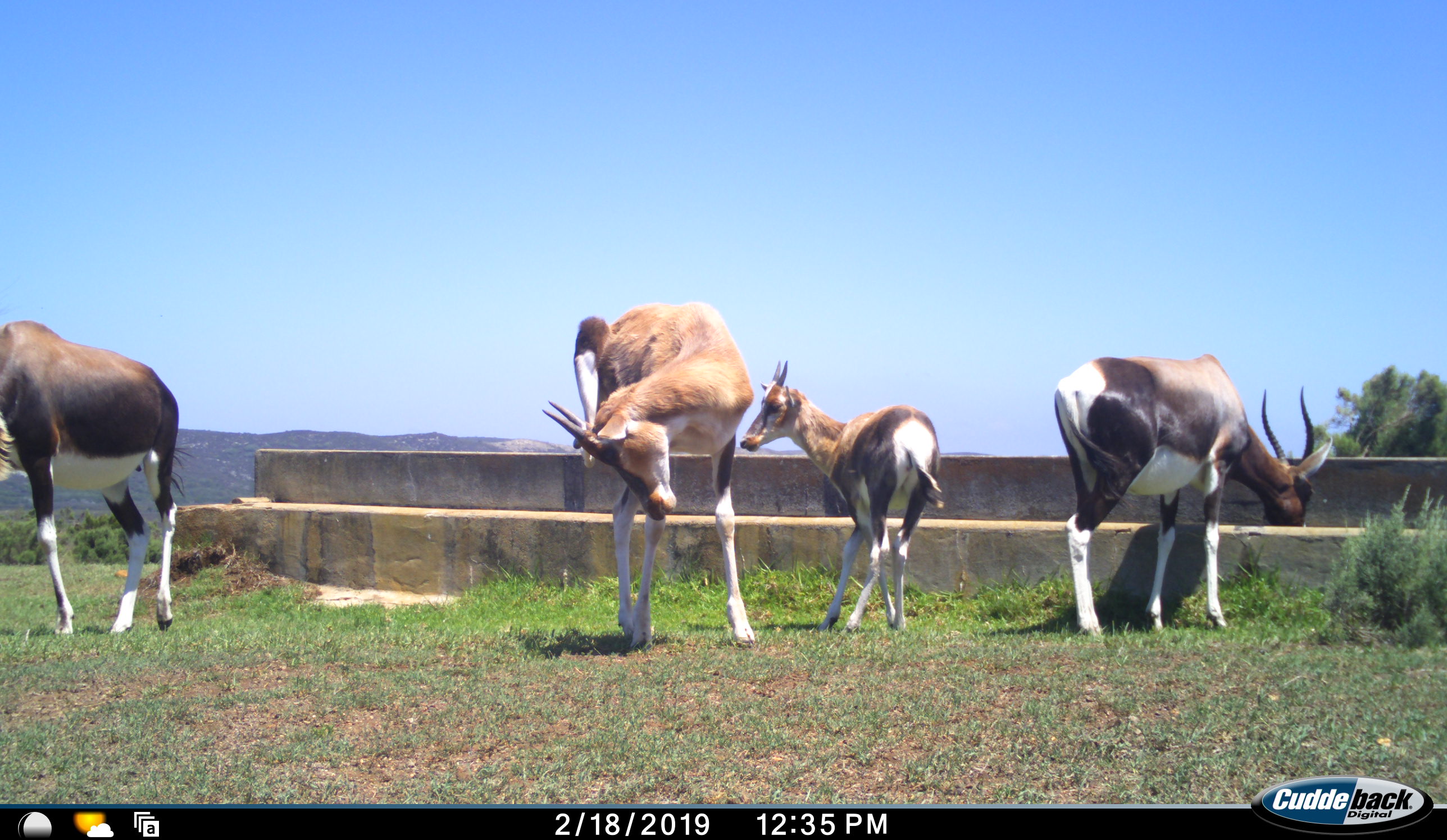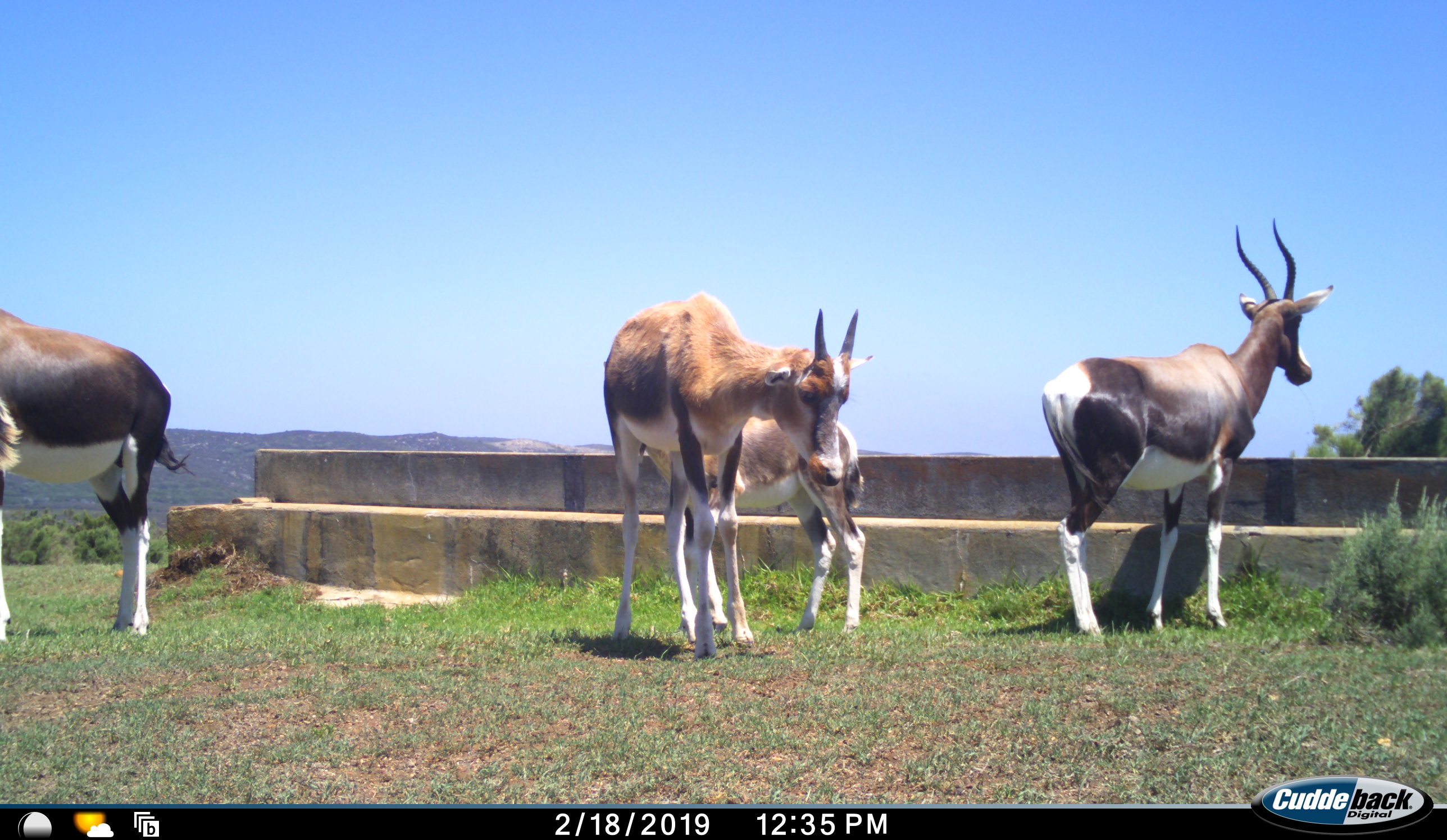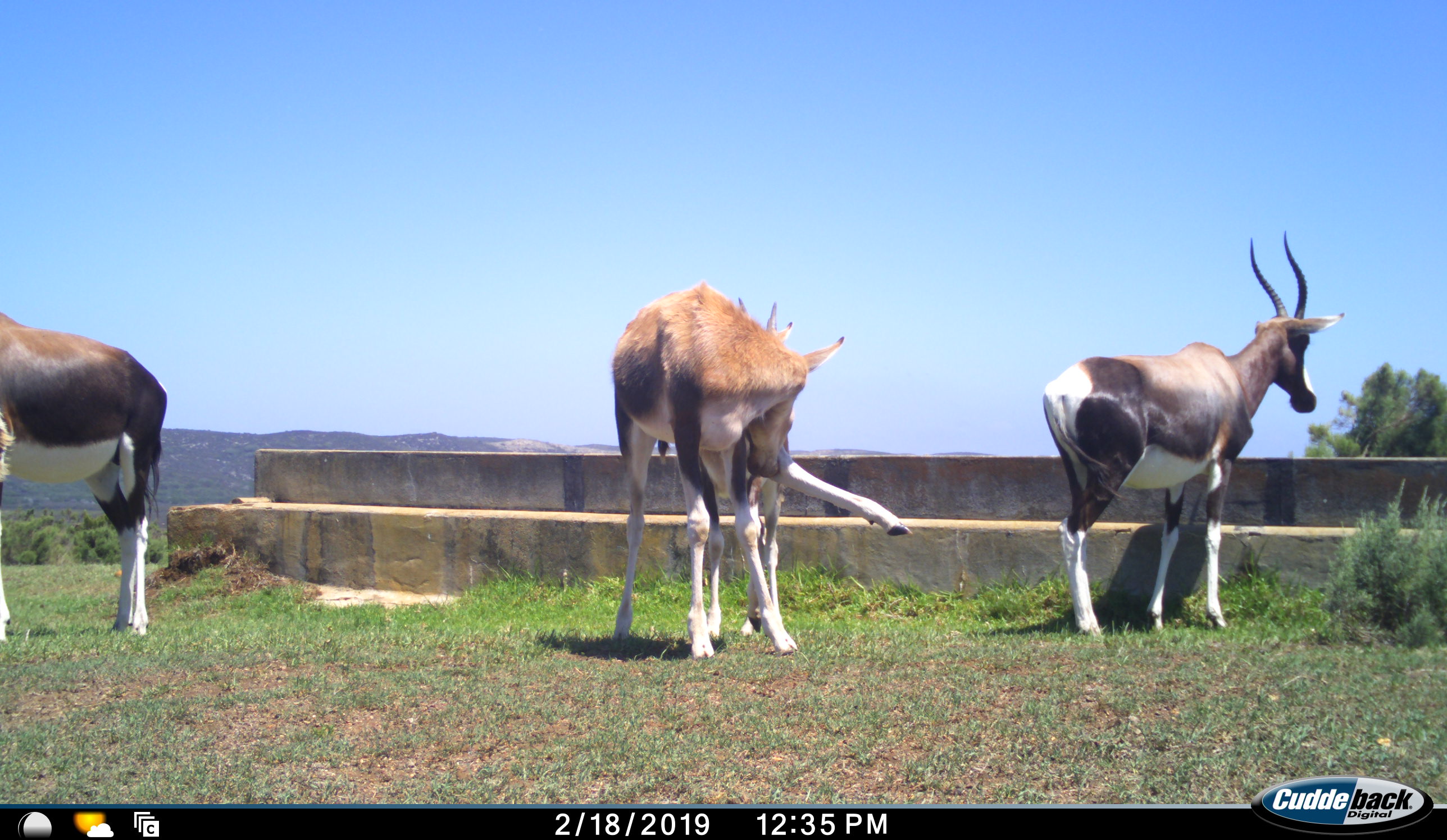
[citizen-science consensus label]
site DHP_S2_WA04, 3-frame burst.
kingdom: Animalia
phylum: Chordata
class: Mammalia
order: Artiodactyla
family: Bovidae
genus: Damaliscus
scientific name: Damaliscus pygargus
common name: bontebok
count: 4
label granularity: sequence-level